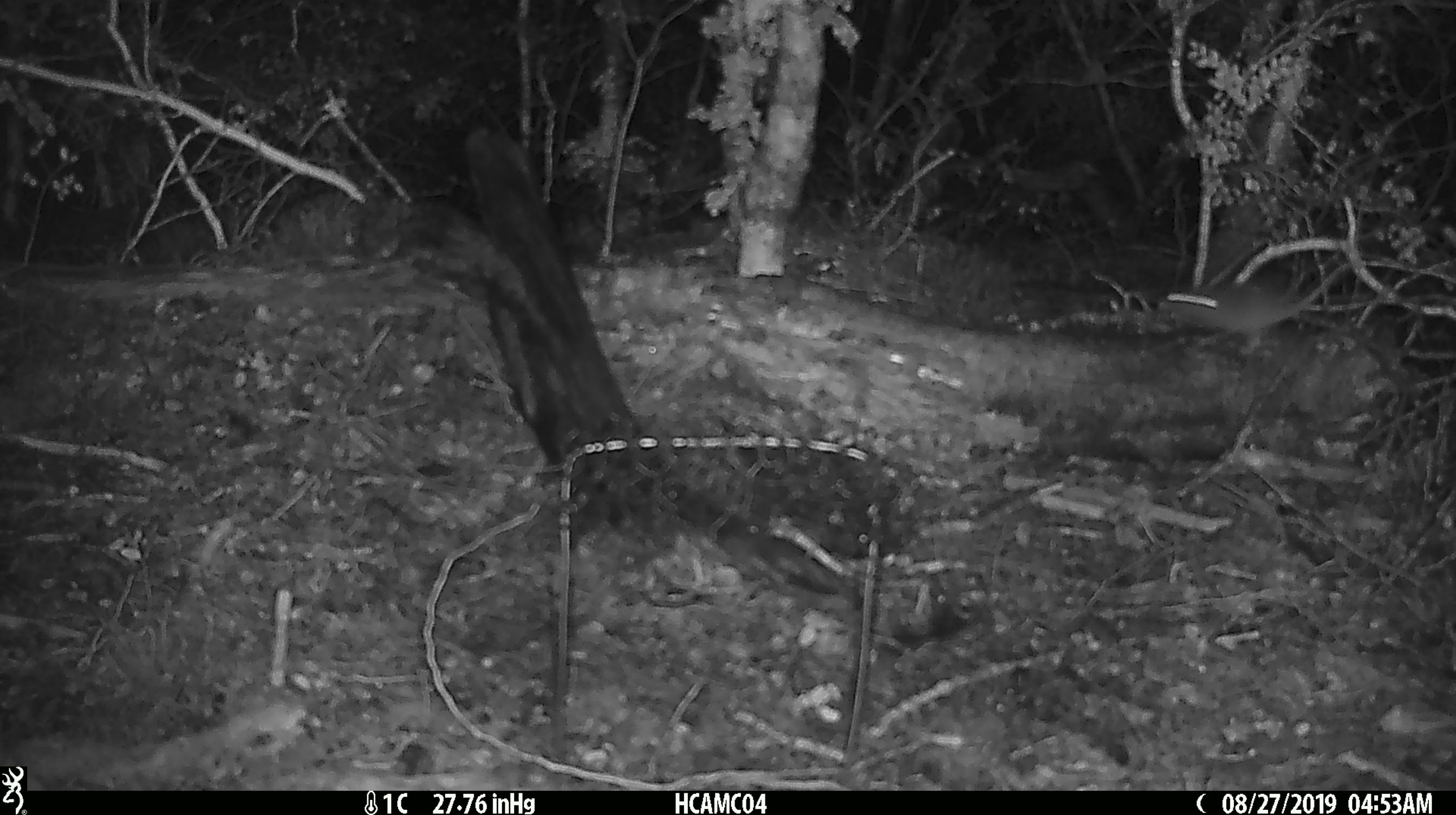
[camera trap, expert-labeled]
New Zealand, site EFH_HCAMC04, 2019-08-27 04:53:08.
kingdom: Animalia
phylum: Chordata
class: Mammalia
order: Rodentia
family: Muridae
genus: Mus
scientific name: Mus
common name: mouse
Mouse (Mus).